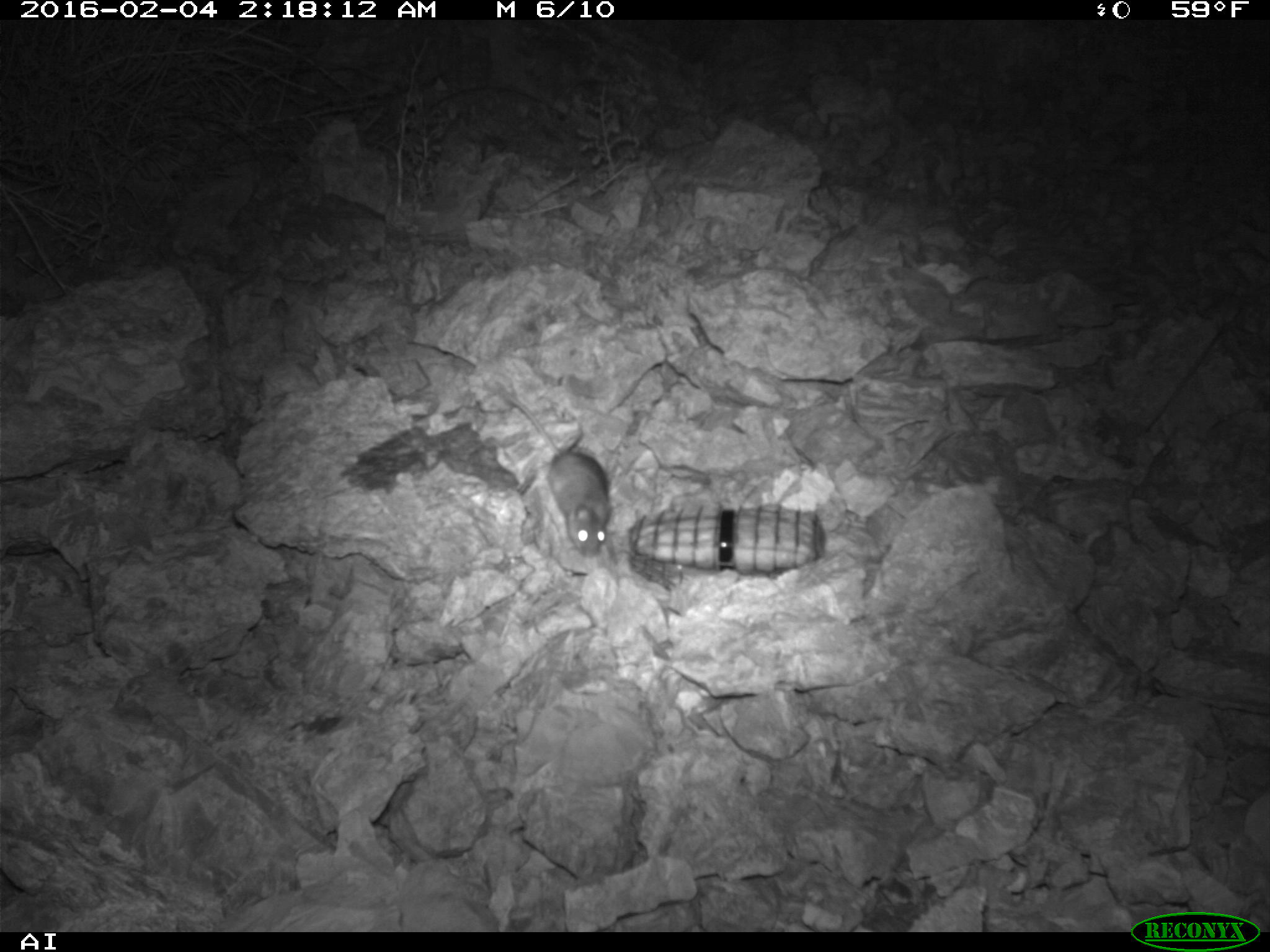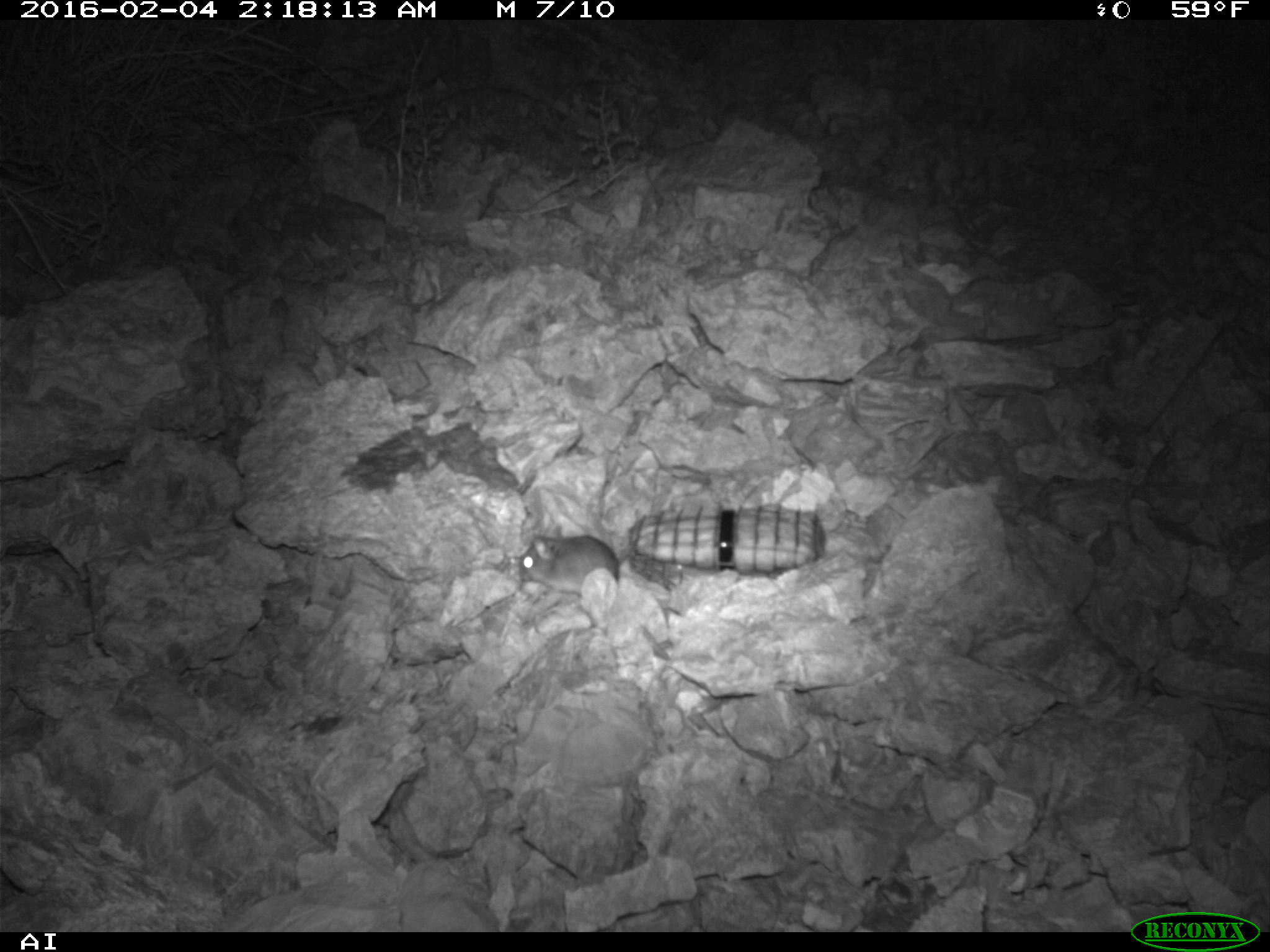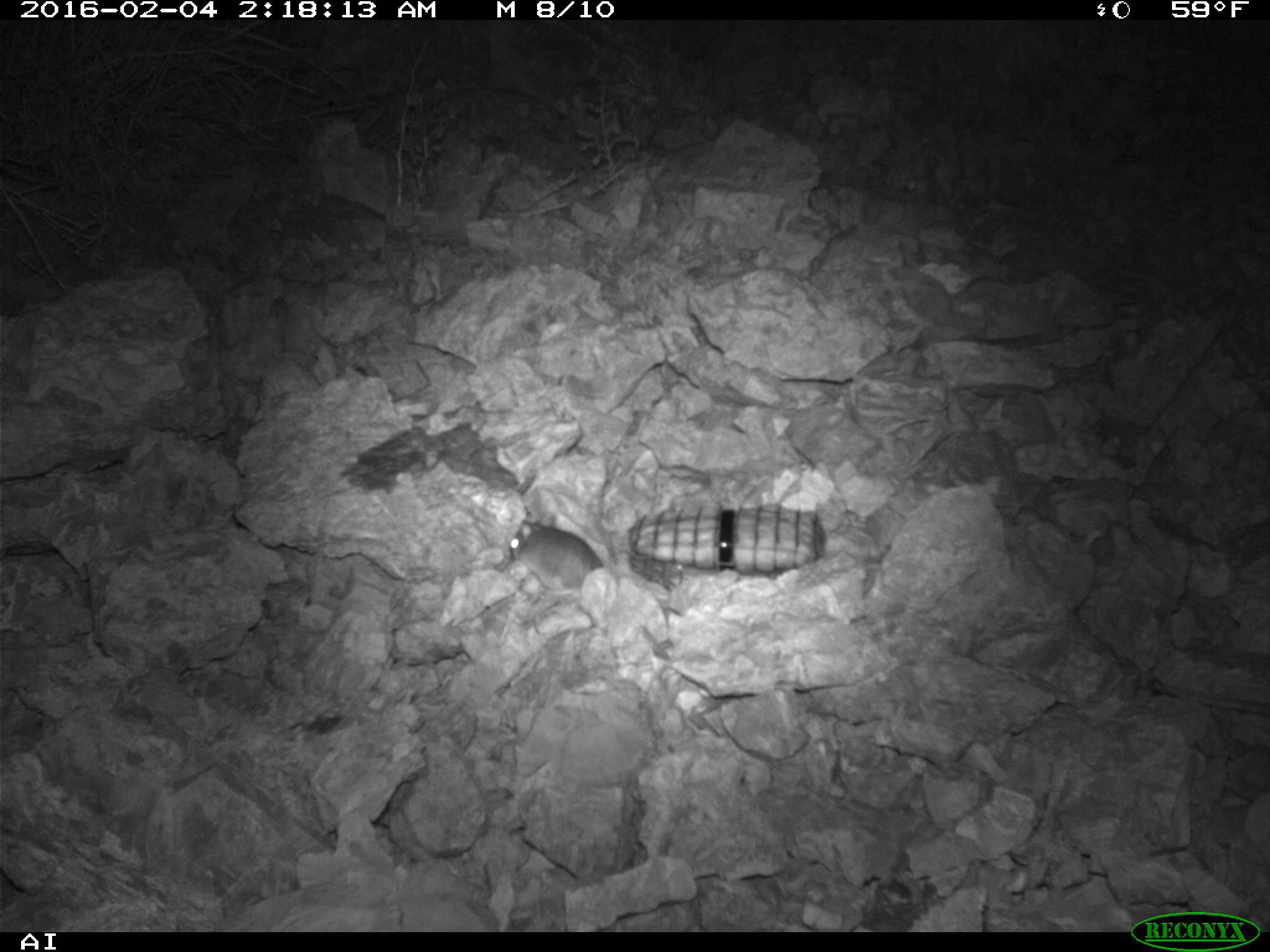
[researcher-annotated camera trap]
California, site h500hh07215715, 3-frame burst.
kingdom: Animalia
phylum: Chordata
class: Mammalia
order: Rodentia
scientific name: Rodentia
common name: rodent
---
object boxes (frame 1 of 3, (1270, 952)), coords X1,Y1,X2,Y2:
rodent: 497,387,612,556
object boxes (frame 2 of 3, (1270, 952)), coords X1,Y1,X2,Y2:
rodent: 519,525,619,596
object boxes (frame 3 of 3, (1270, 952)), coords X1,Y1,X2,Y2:
rodent: 507,511,604,599